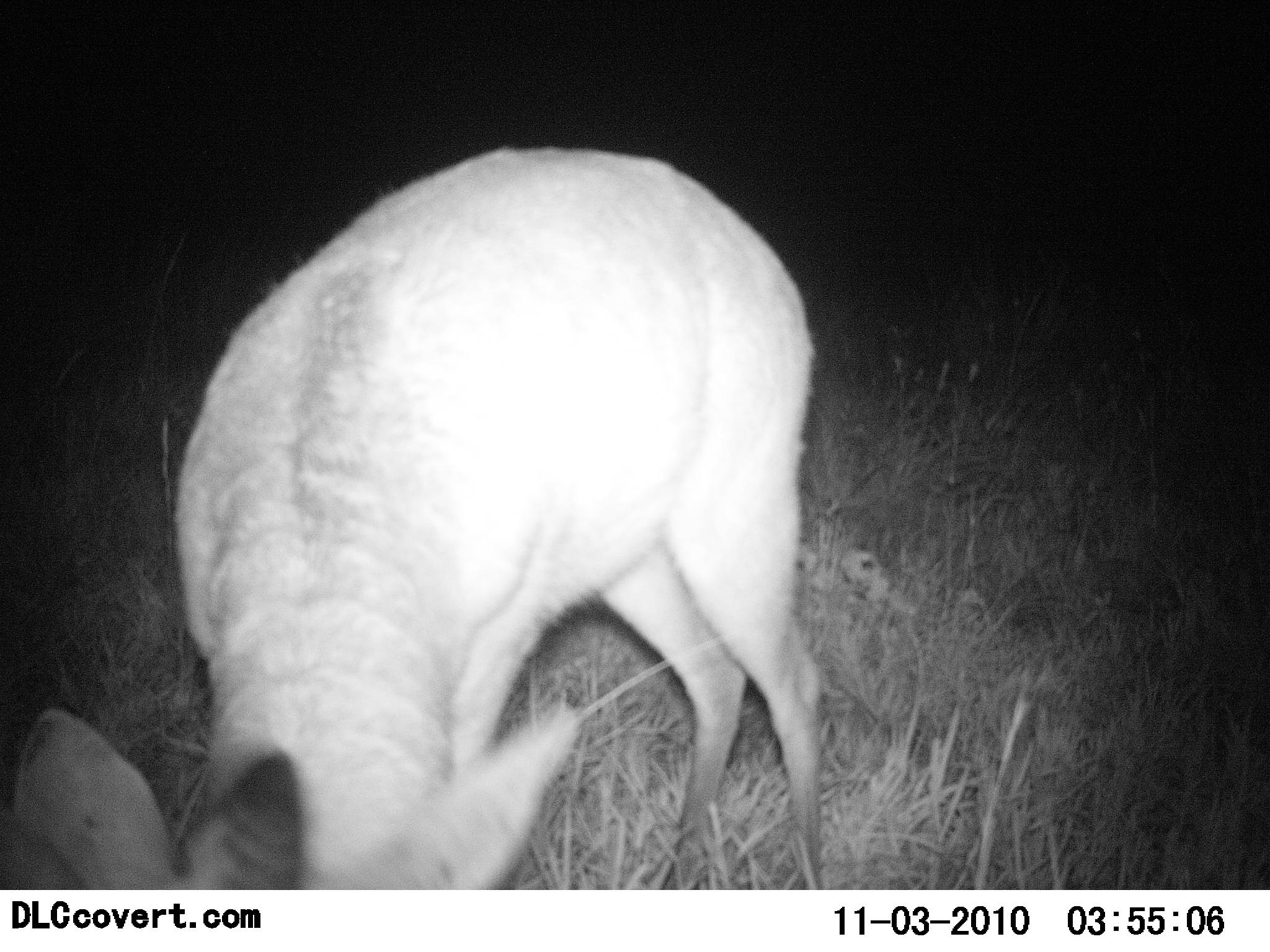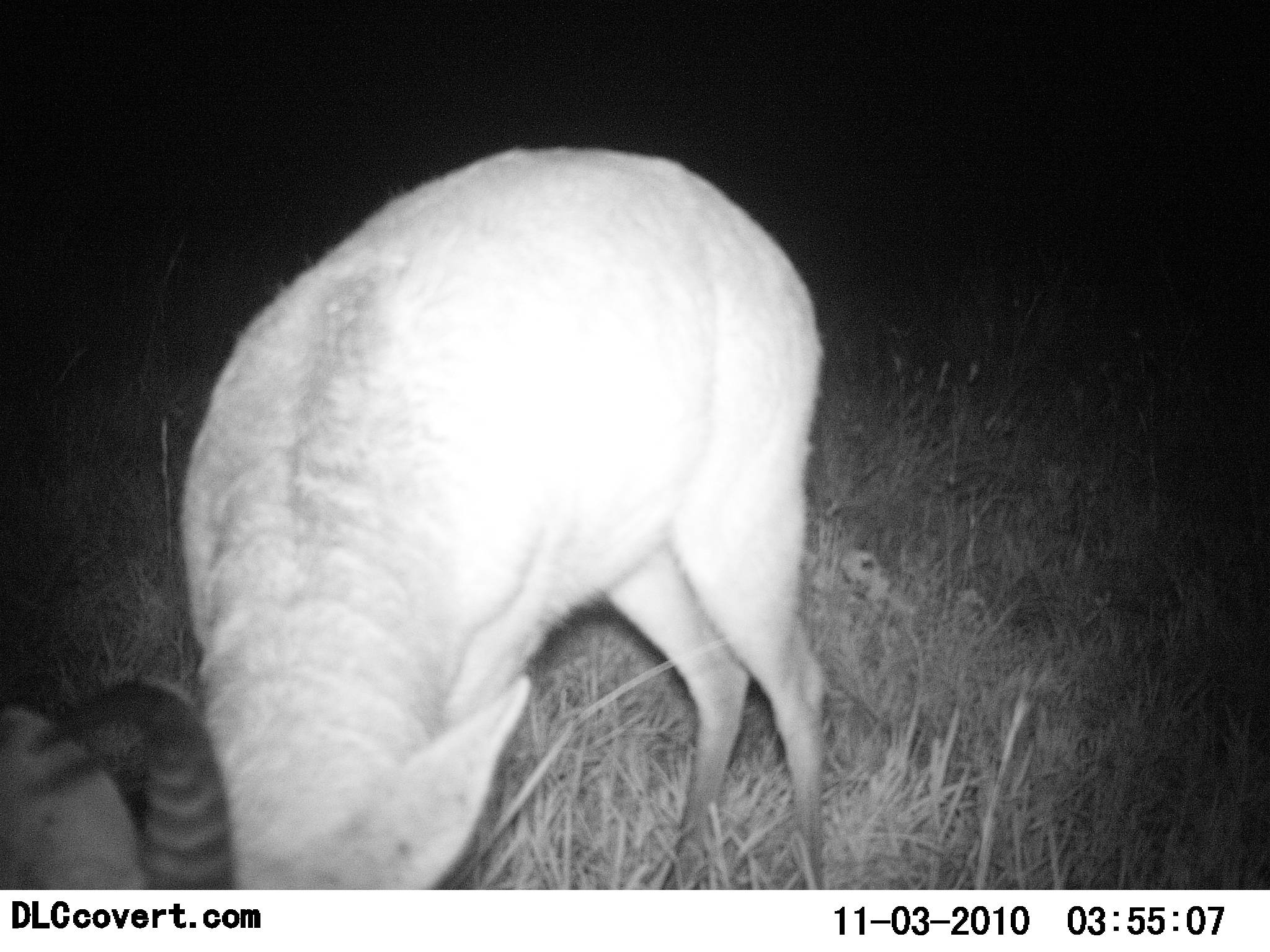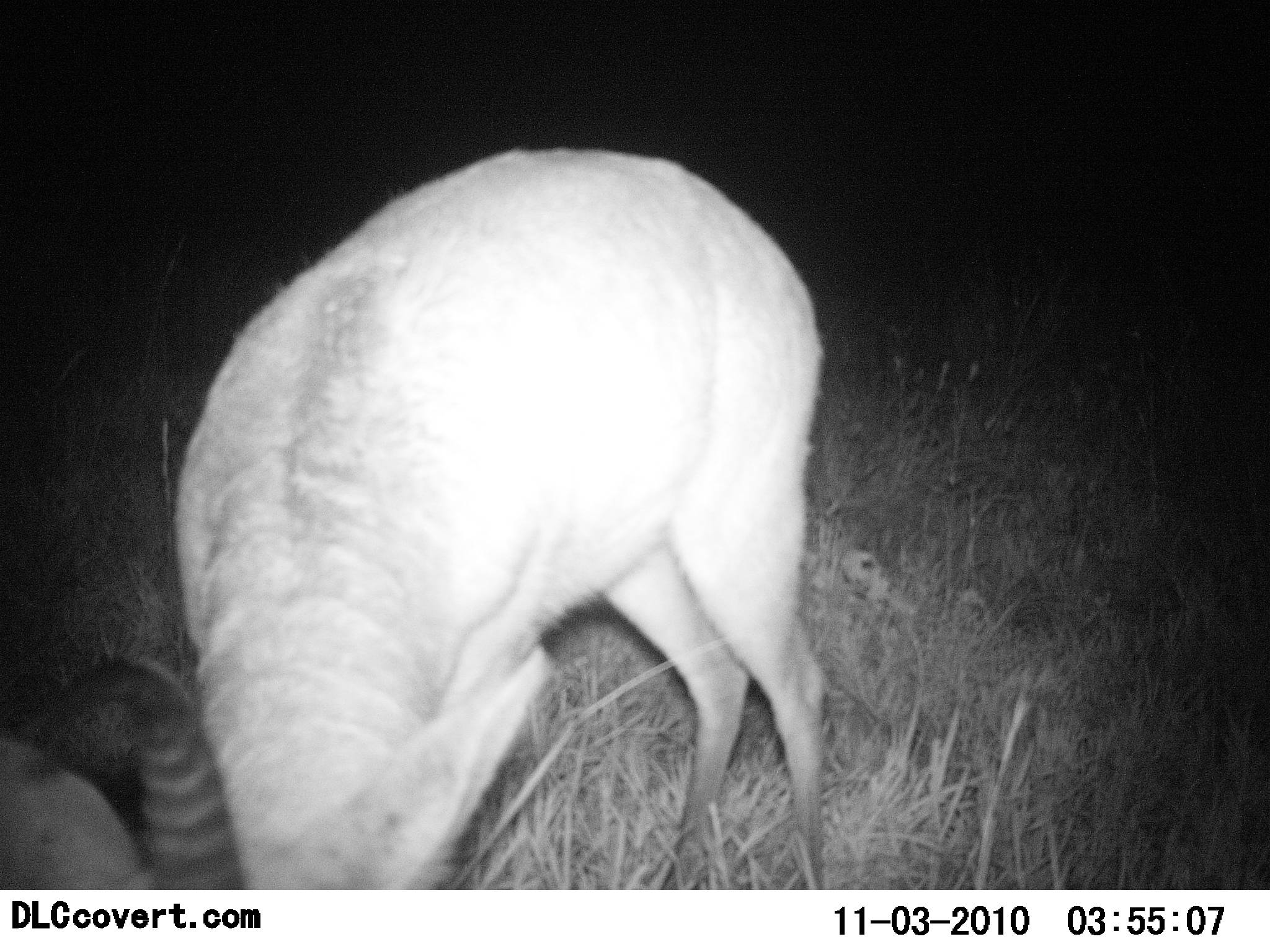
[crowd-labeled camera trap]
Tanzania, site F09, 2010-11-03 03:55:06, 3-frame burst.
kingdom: Animalia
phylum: Chordata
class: Mammalia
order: Artiodactyla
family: Bovidae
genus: Redunca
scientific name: Redunca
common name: reedbuck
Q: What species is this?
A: Reedbuck (Redunca).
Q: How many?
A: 1.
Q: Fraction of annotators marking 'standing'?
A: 29%.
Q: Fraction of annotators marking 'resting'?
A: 0%.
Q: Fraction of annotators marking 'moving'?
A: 0%.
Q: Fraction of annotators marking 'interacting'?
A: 0%.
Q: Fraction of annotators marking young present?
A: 0%.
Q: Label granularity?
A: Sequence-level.